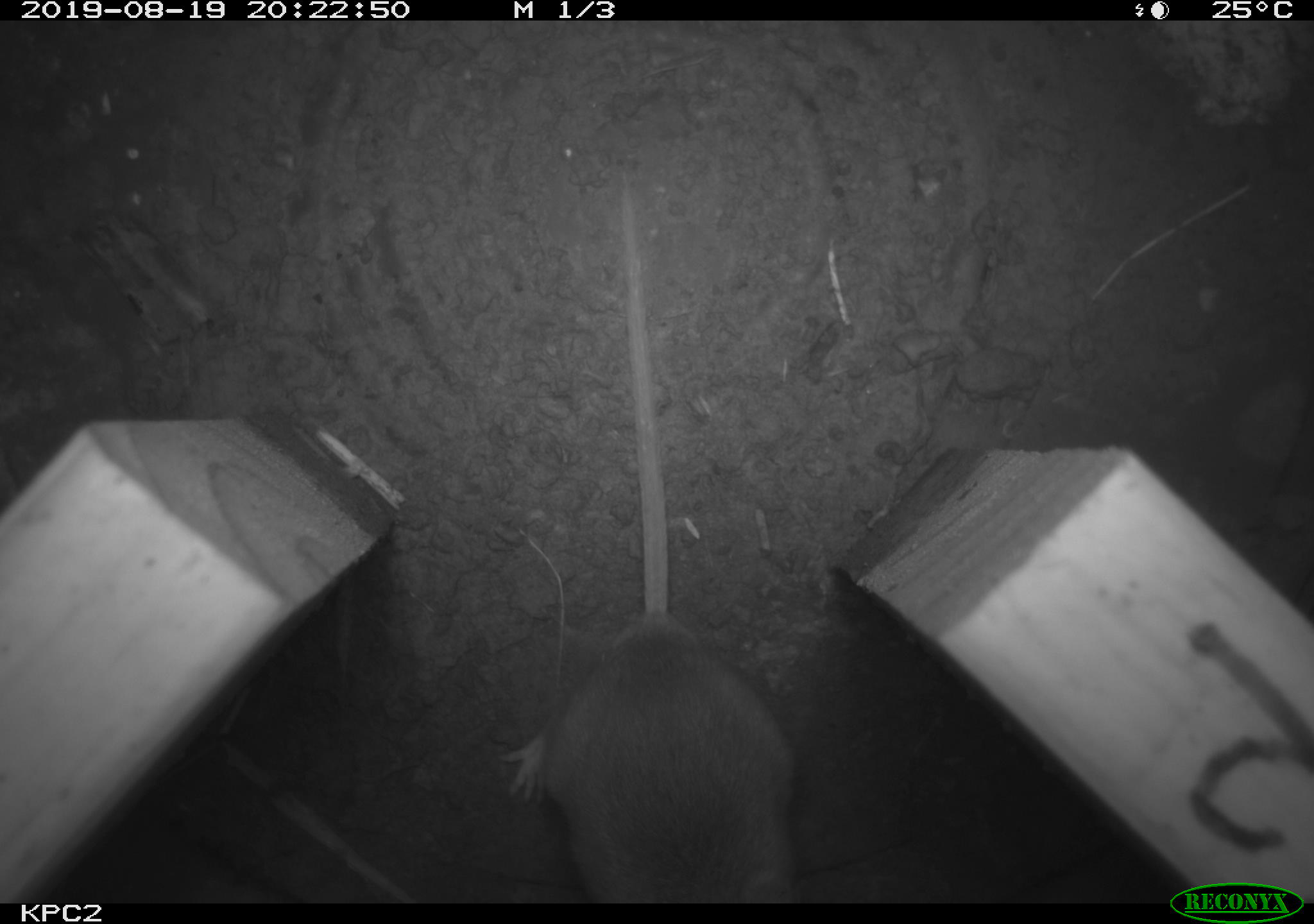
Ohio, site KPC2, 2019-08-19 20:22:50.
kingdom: Animalia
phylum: Chordata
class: Mammalia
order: Rodentia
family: Cricetidae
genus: Peromyscus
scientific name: Peromyscus leucopus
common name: white-footed mouse